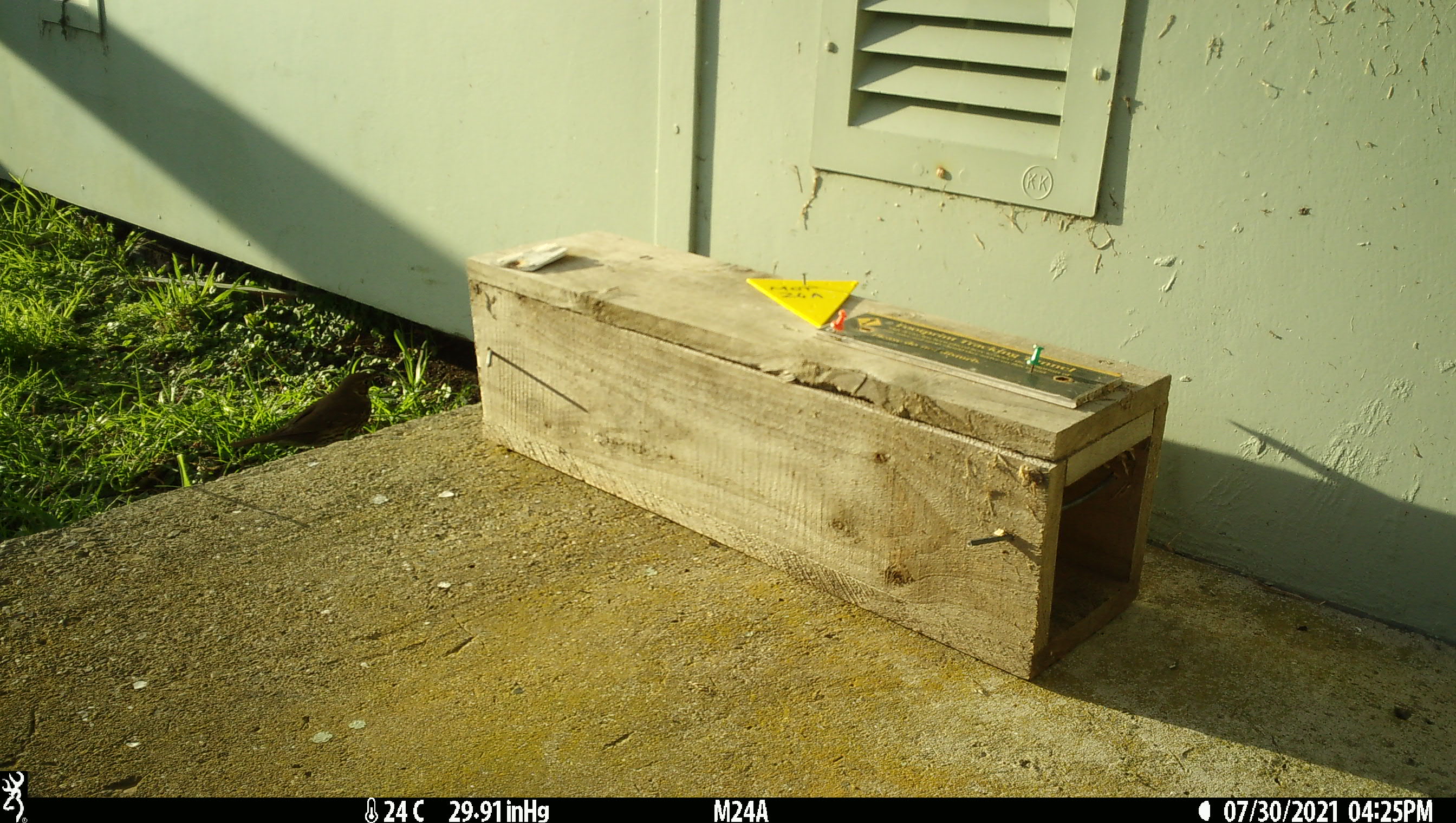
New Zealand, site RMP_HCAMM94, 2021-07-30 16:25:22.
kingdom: Animalia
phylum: Chordata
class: Aves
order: Passeriformes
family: Passeridae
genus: Passer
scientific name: Passer domesticus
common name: house sparrow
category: sparrow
Sparrow (house sparrow) (Passer domesticus).